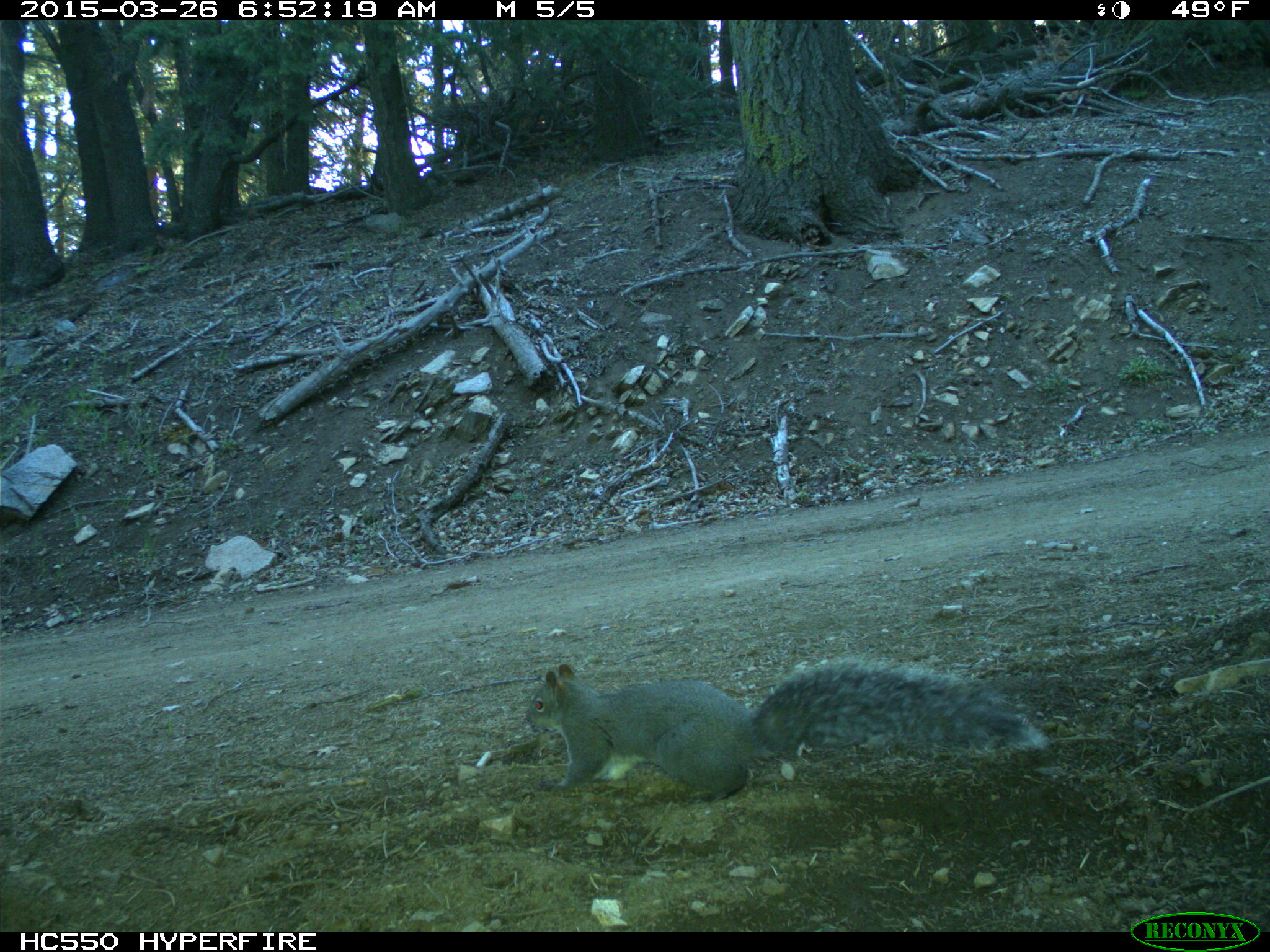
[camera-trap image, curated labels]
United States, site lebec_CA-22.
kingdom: Animalia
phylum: Chordata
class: Mammalia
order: Rodentia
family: Sciuridae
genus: Sciurus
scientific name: Sciurus carolinensis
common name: eastern gray squirrel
Sciurus carolinensis (eastern gray squirrel).